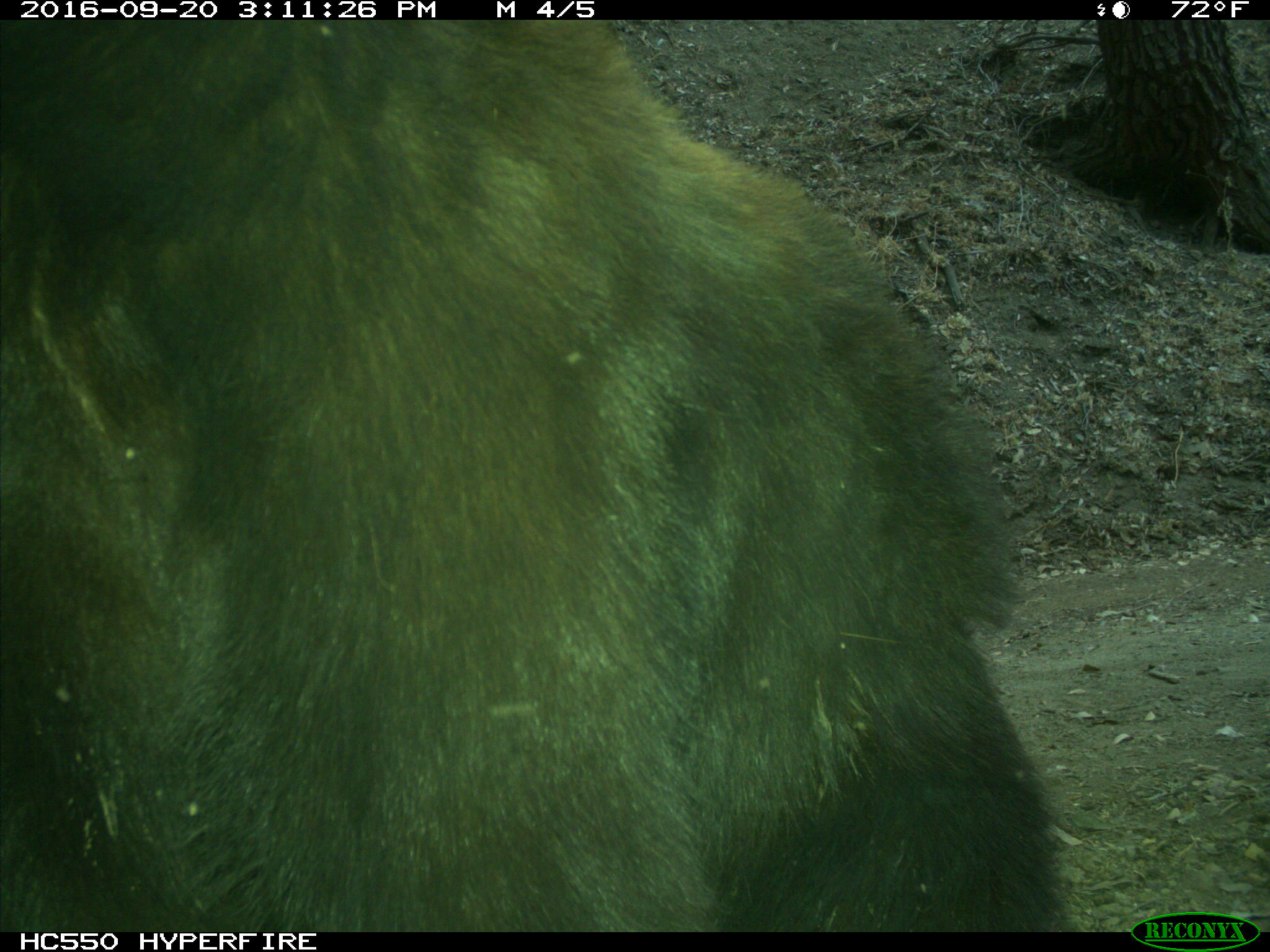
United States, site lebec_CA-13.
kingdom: Animalia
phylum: Chordata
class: Mammalia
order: Carnivora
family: Ursidae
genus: Ursus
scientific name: Ursus americanus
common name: american black bear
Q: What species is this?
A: Ursus americanus (american black bear).